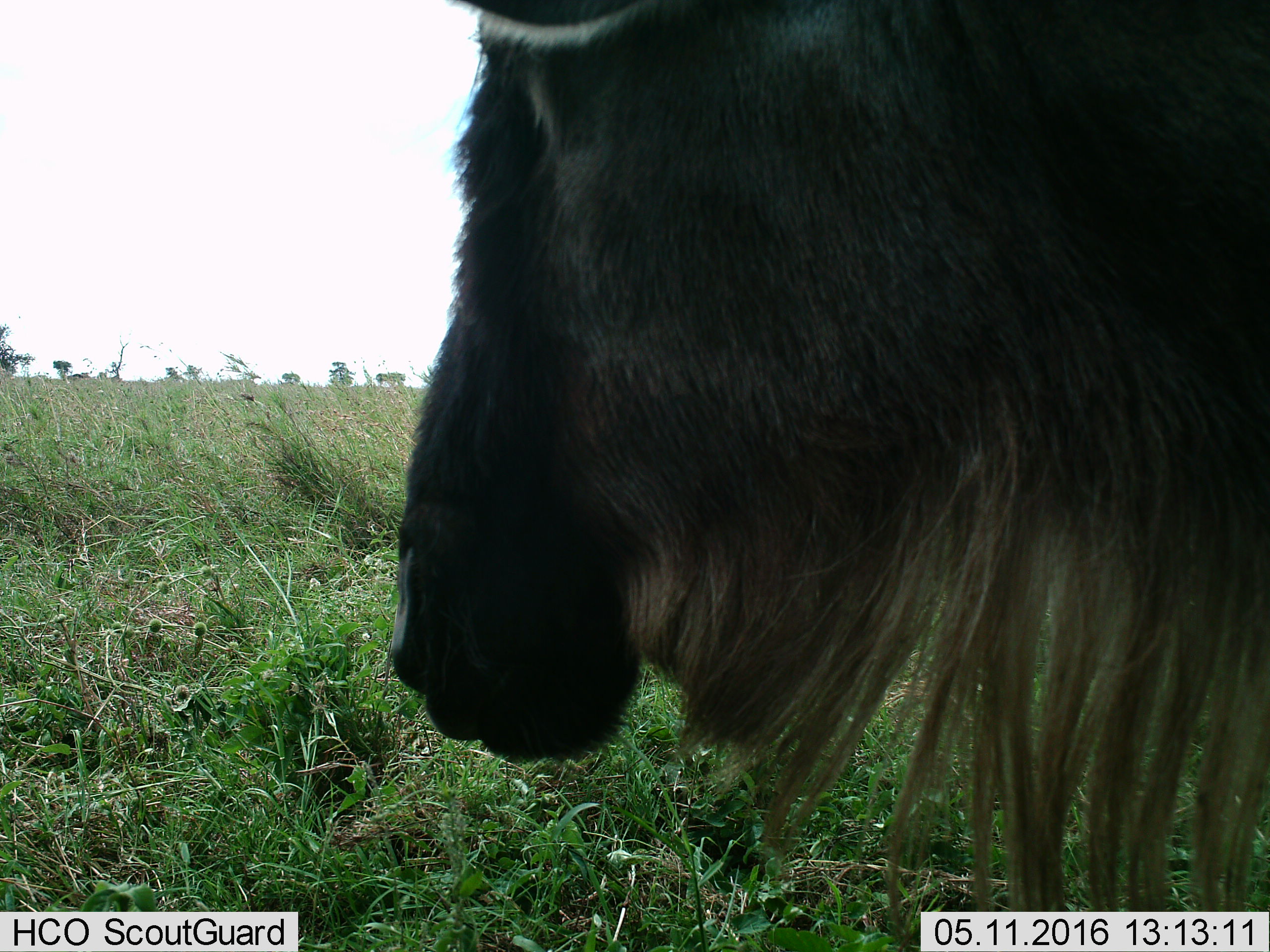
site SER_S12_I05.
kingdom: Animalia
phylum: Chordata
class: Mammalia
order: Artiodactyla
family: Bovidae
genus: Connochaetes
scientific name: Connochaetes taurinus taurinus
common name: blue wildebeest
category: wildebeestblue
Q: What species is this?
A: Wildebeestblue (blue wildebeest) (Connochaetes taurinus taurinus).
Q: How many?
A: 1.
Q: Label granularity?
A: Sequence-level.